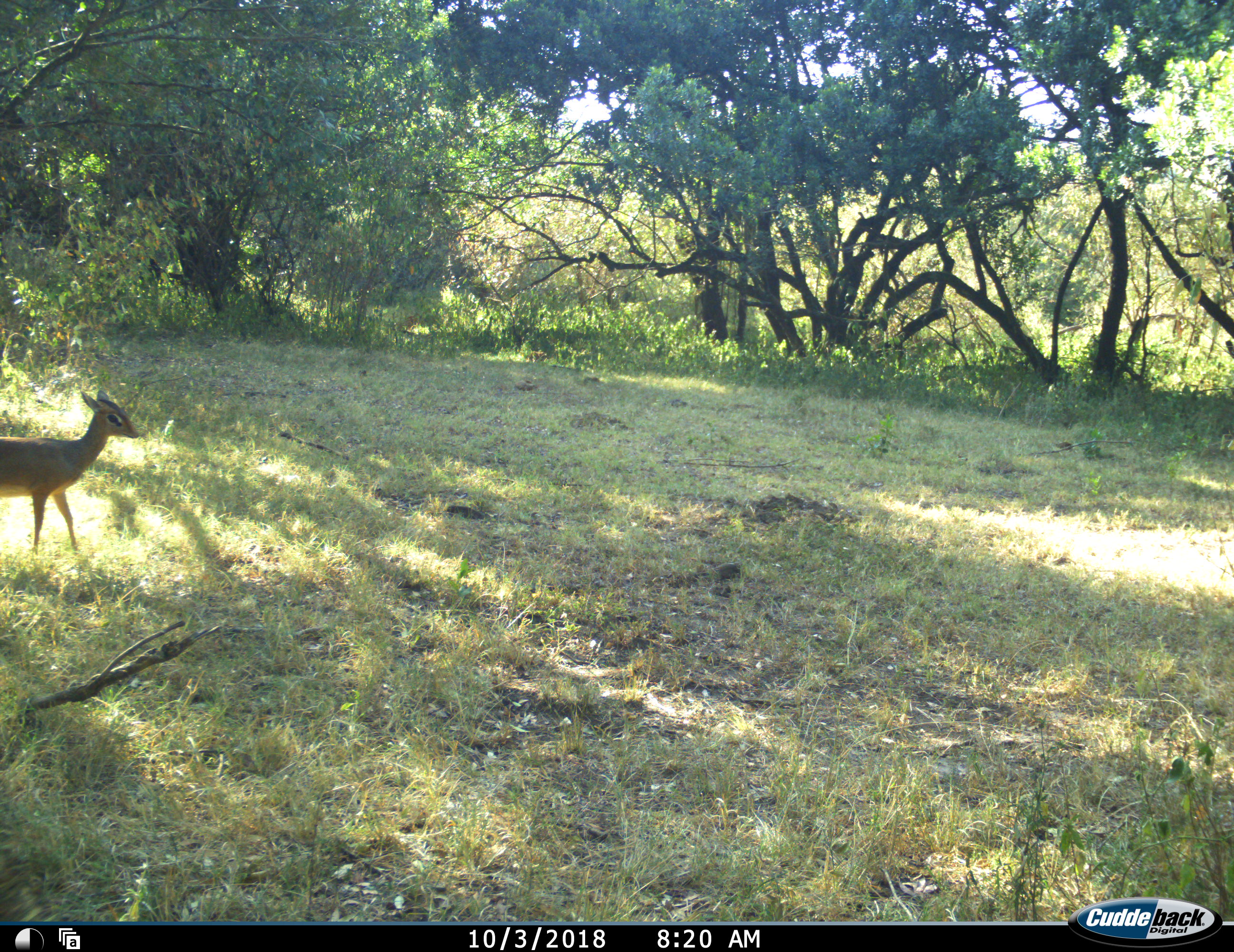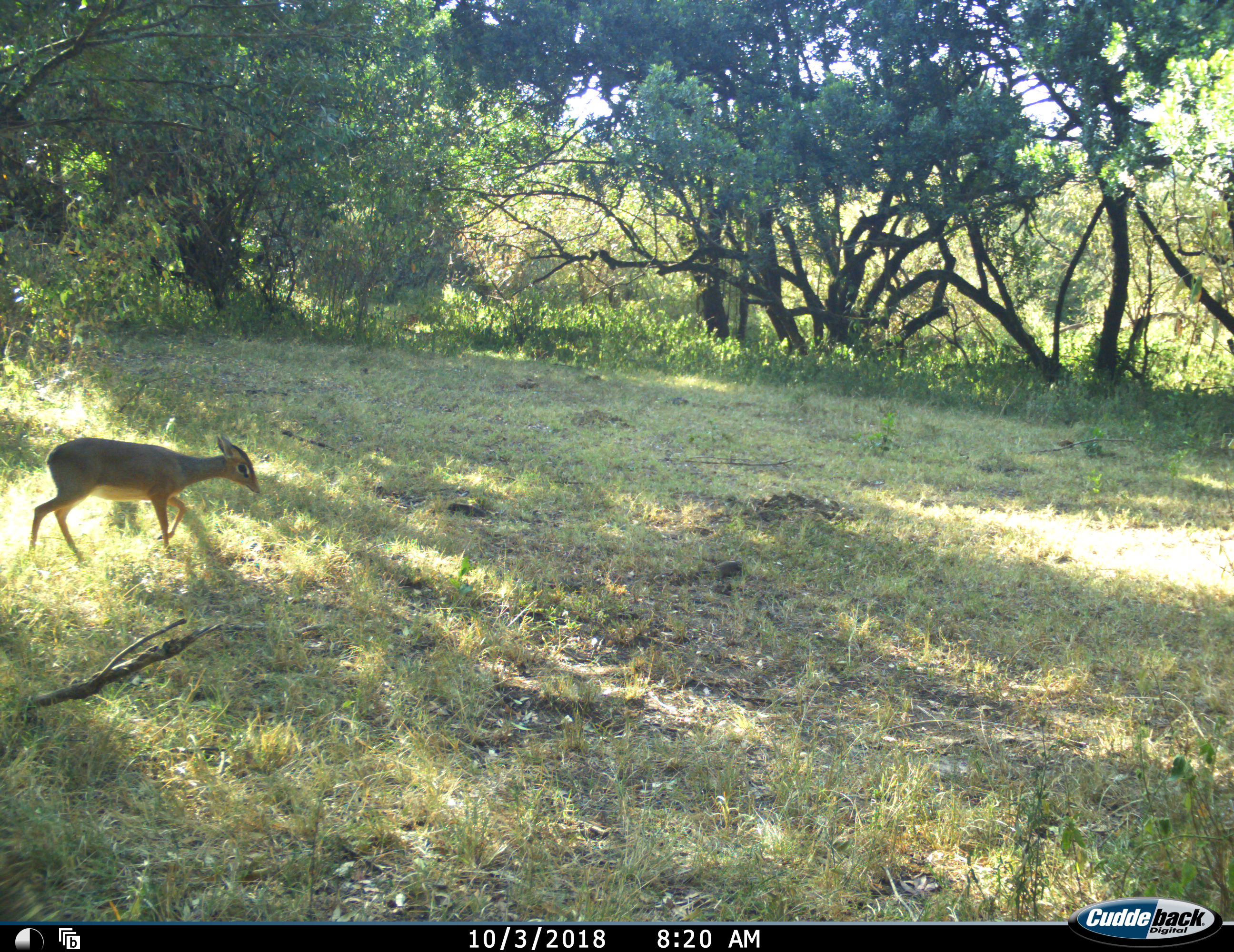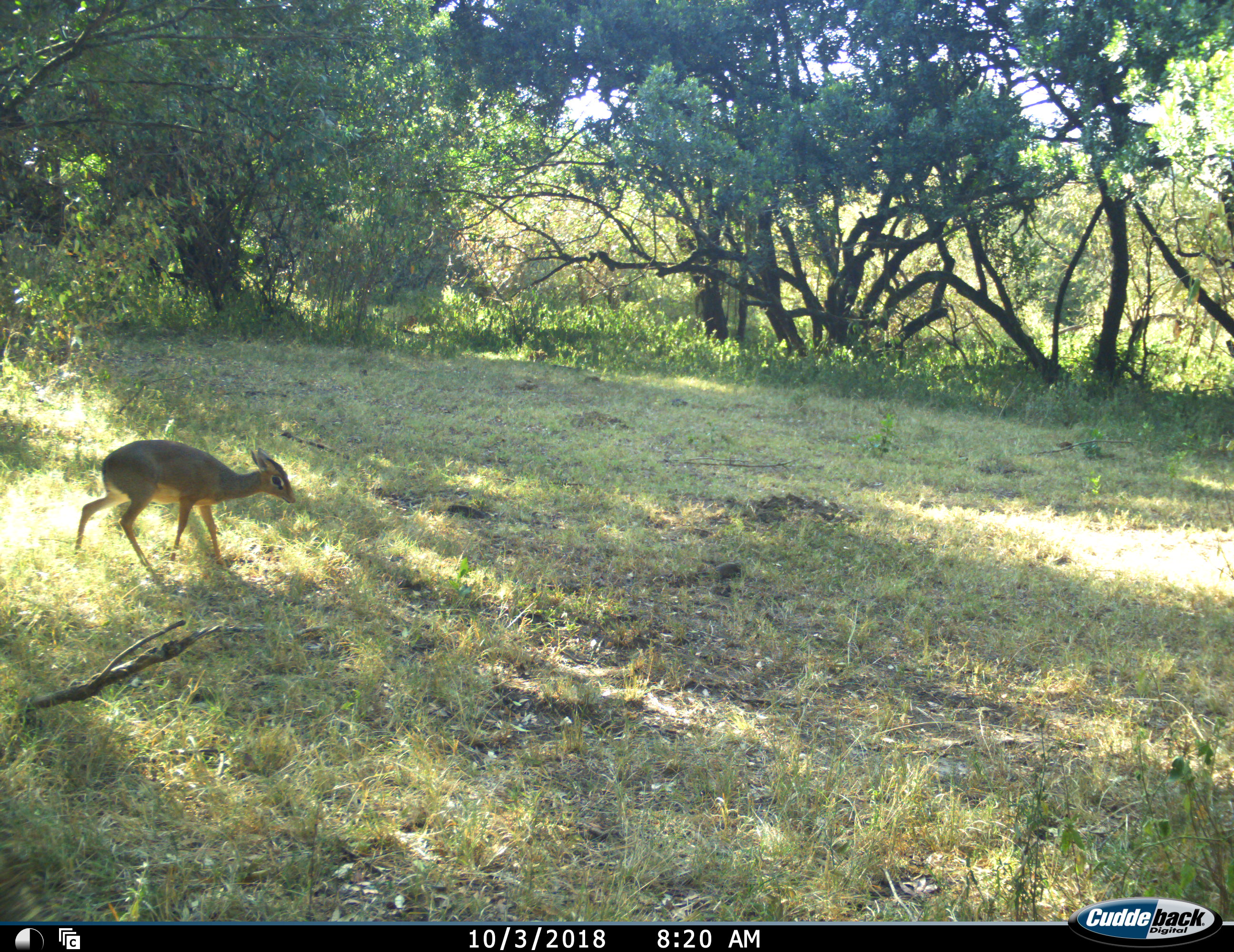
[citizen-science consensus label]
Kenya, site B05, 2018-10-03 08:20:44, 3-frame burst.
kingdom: Animalia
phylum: Chordata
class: Mammalia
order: Artiodactyla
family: Bovidae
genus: Madoqua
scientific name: Madoqua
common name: dikdik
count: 1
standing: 11%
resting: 0%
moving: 100%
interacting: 0%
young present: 0%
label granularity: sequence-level